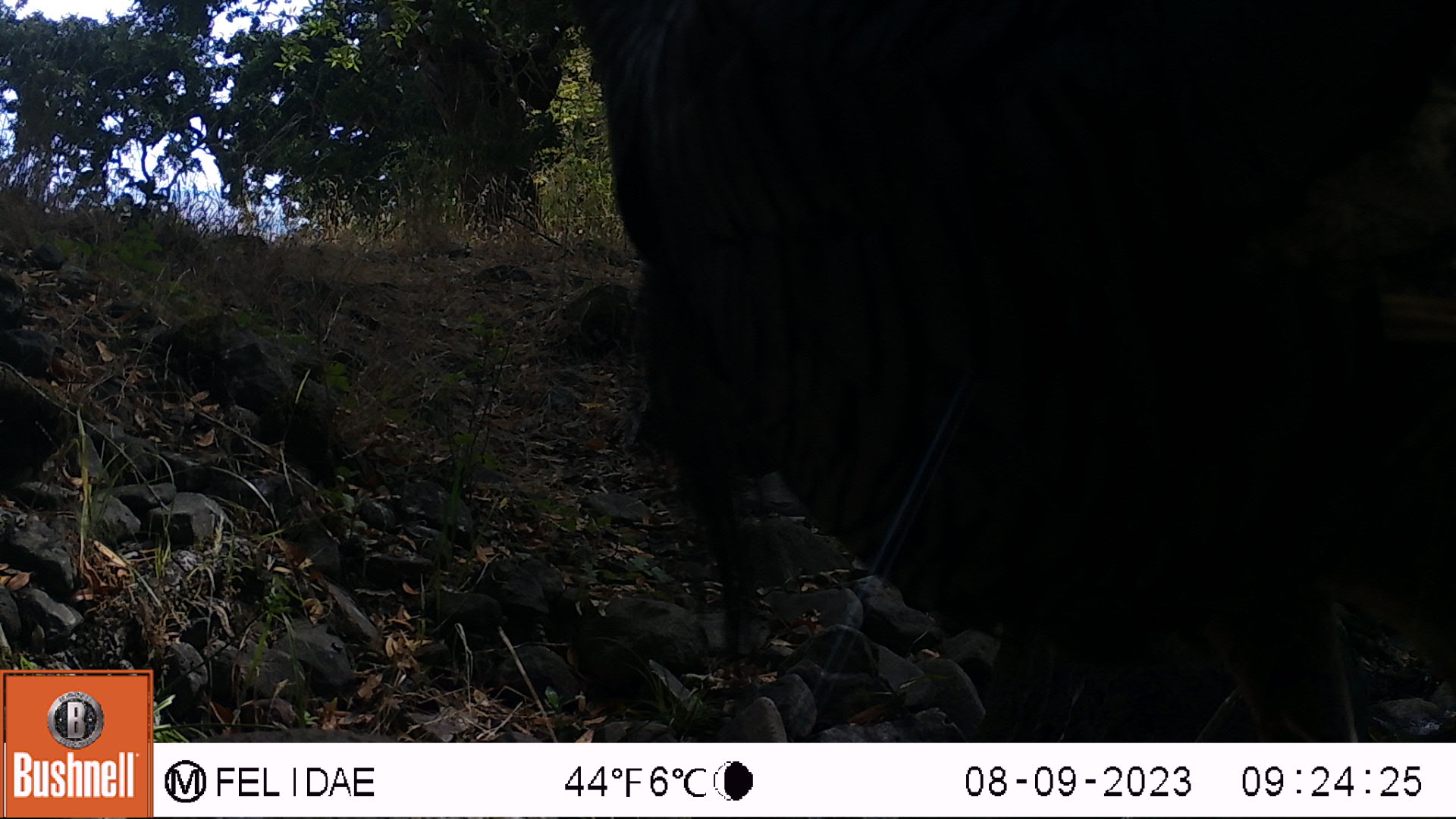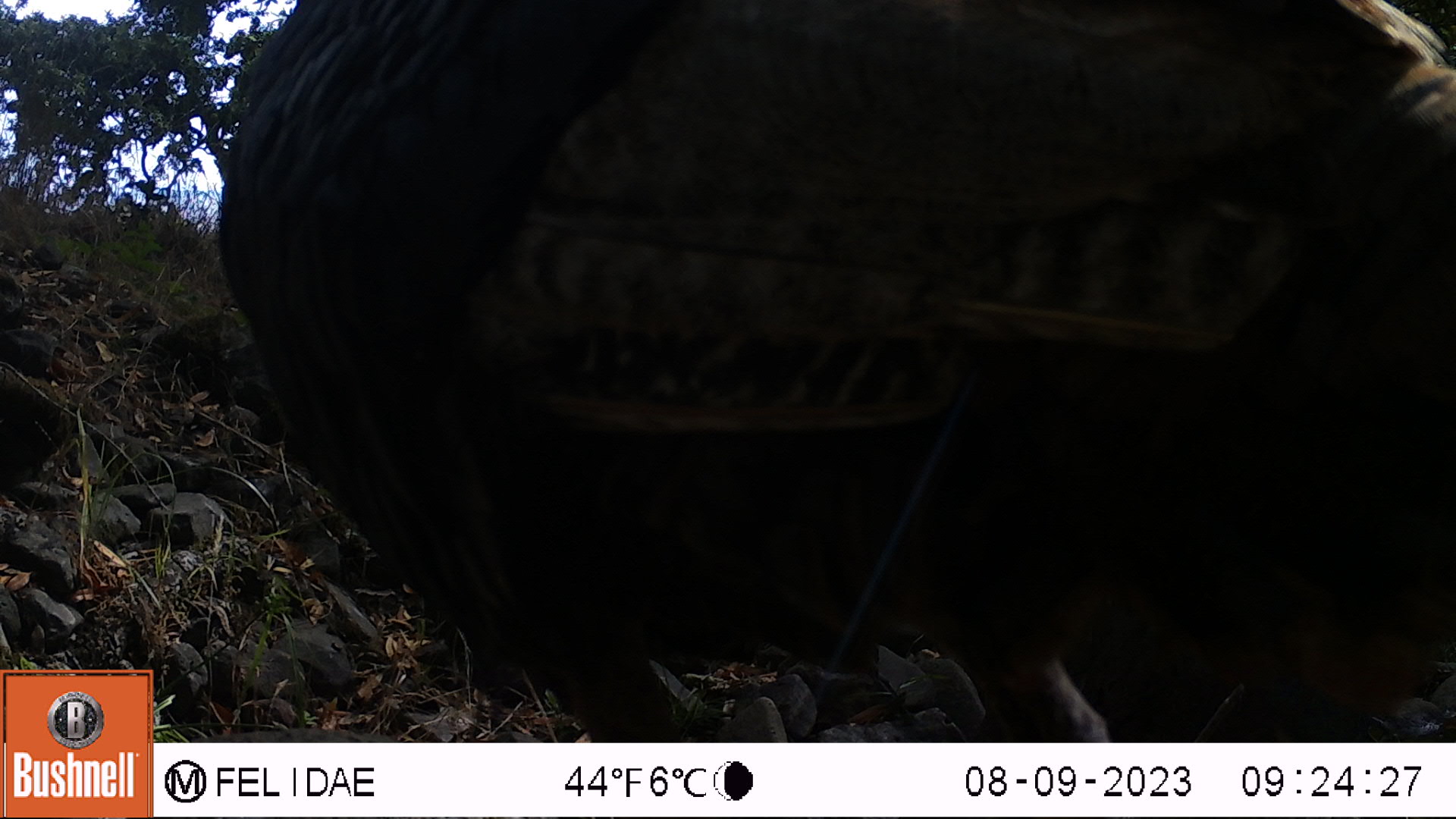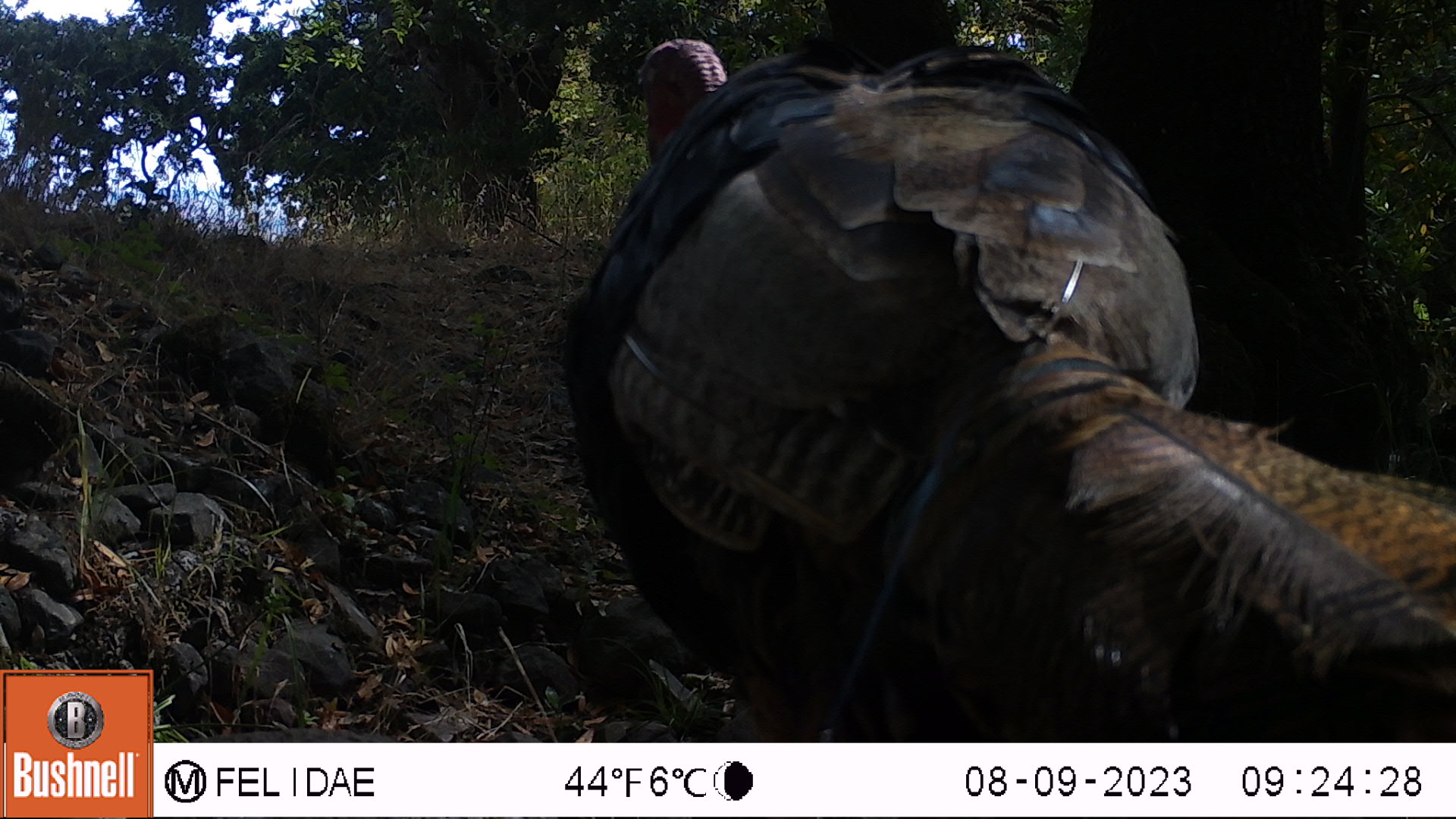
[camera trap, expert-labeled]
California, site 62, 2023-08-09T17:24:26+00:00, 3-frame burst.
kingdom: Animalia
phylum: Chordata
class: Aves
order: Galliformes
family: Phasianidae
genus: Meleagris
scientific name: Meleagris gallopavo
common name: turkey